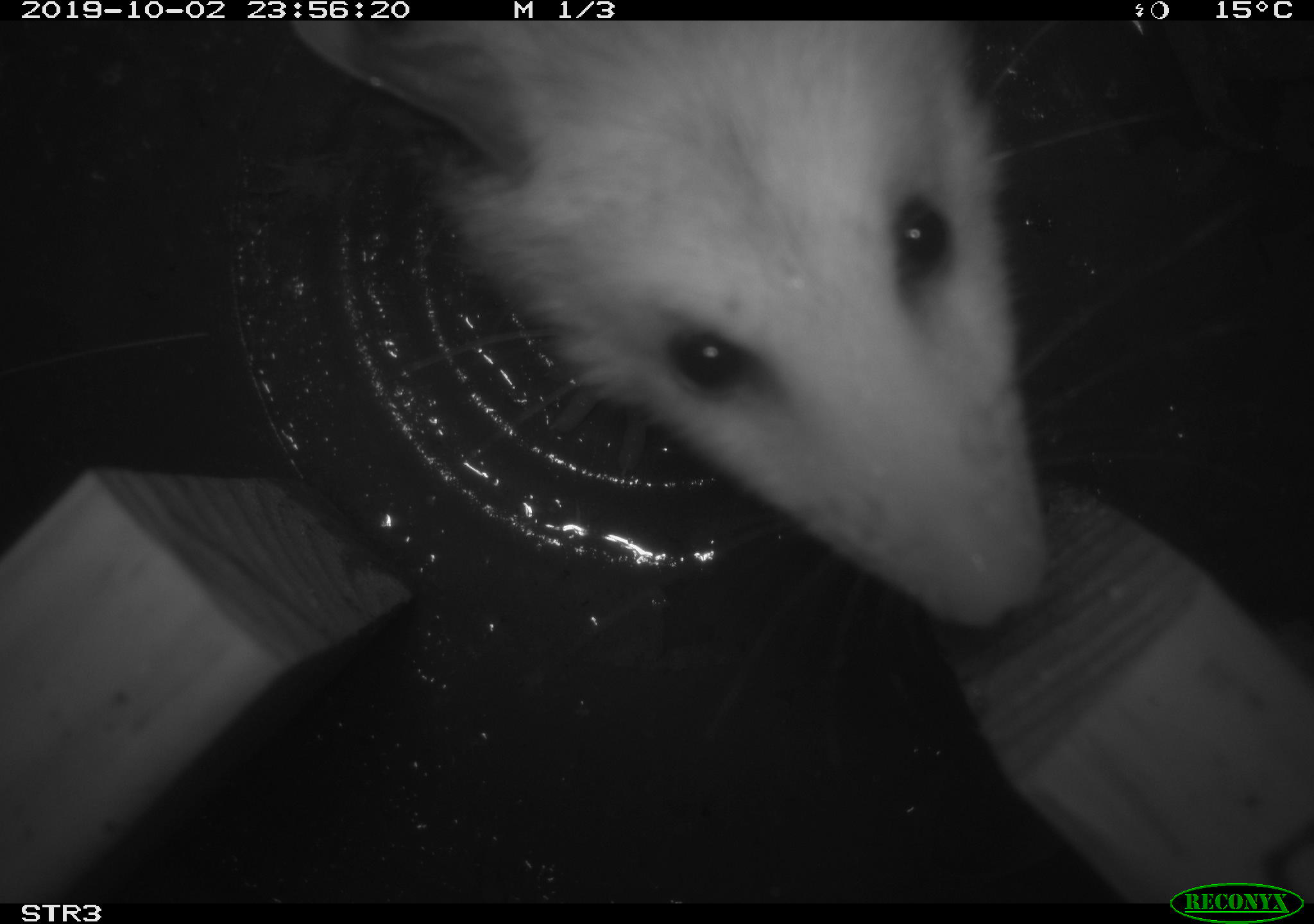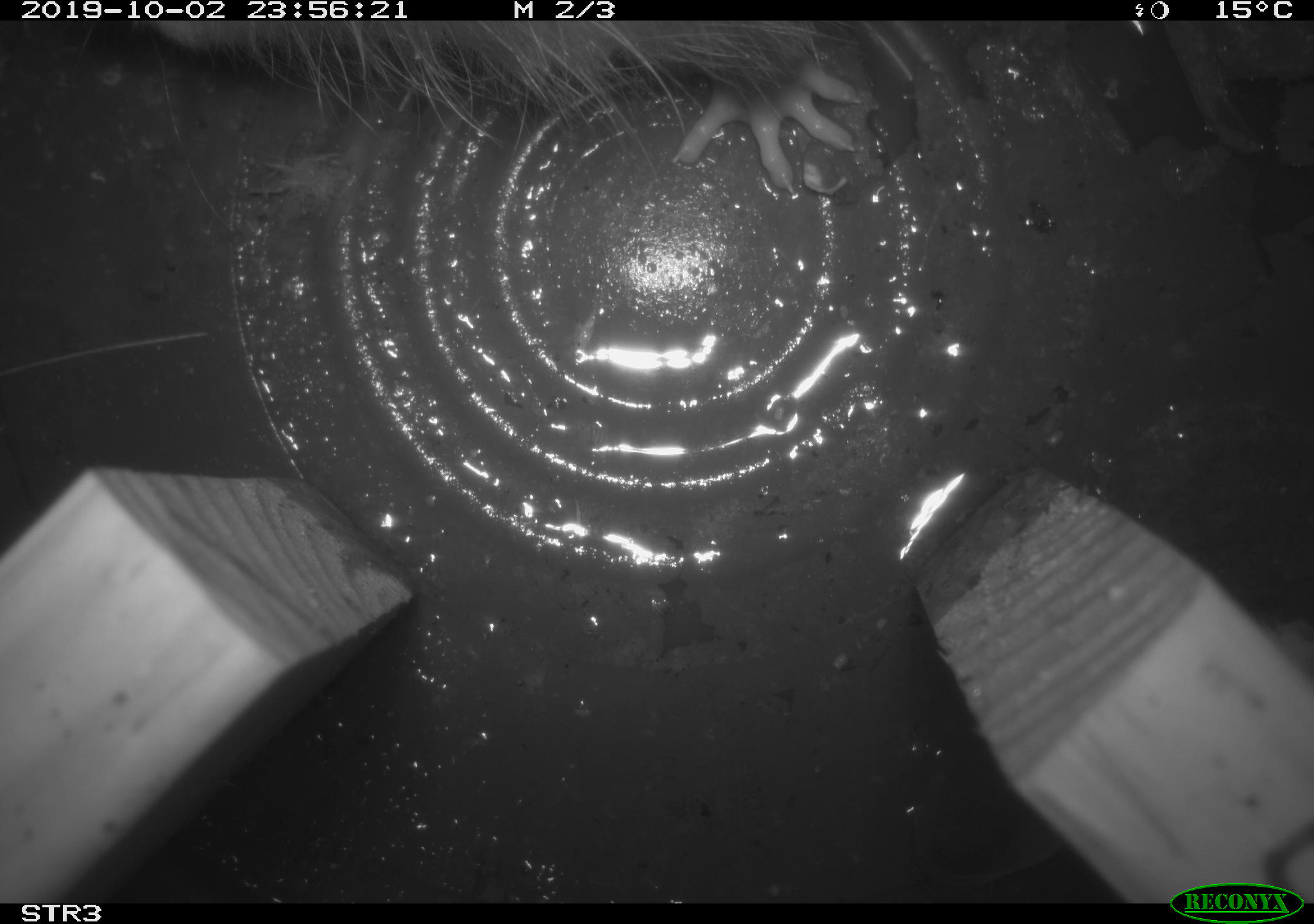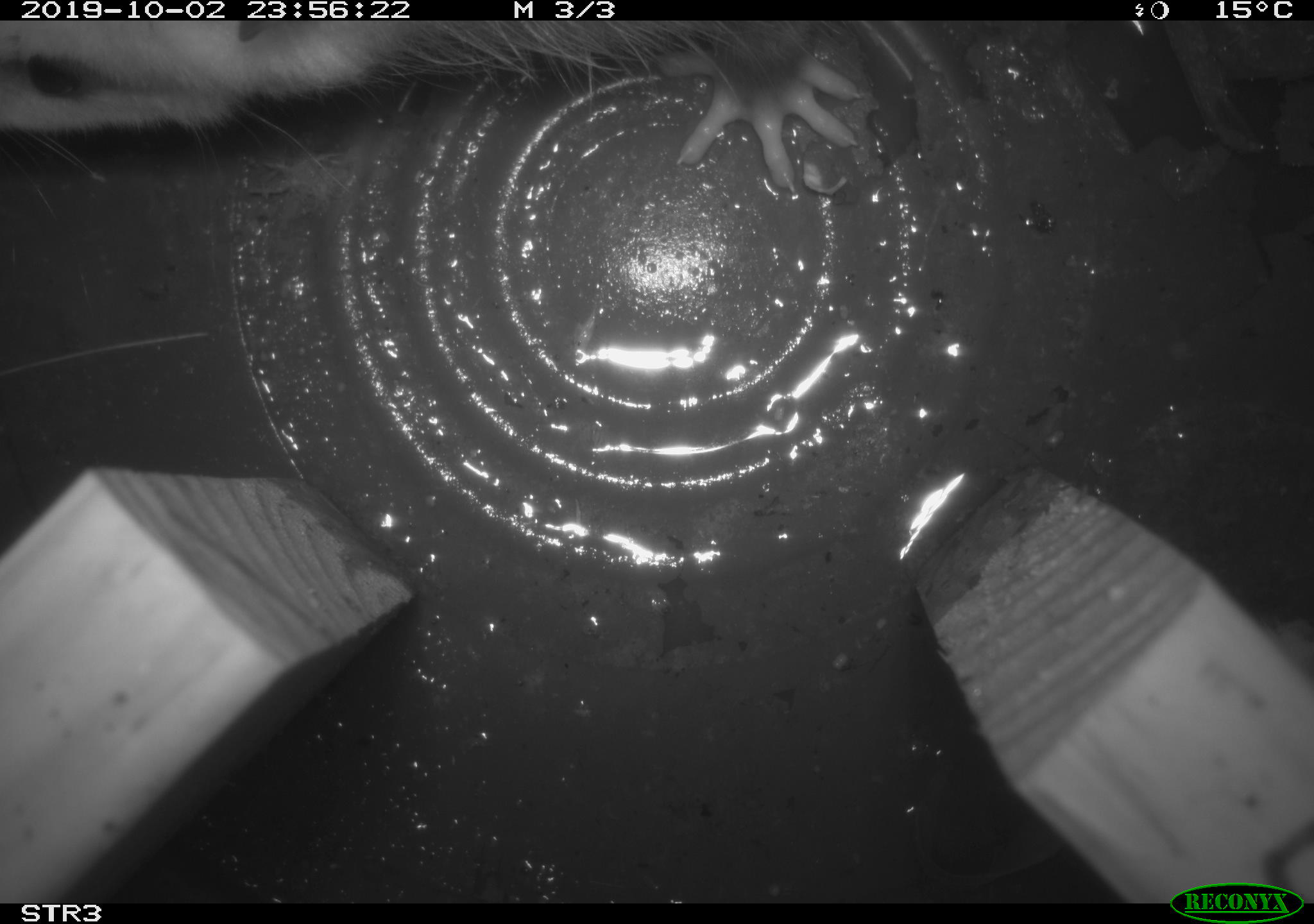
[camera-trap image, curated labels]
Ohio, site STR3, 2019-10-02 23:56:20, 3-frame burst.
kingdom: Animalia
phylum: Chordata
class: Mammalia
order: Didelphimorphia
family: Didelphidae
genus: Didelphis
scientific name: Didelphis virginiana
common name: virginia opossum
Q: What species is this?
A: Virginia opossum (Didelphis virginiana).